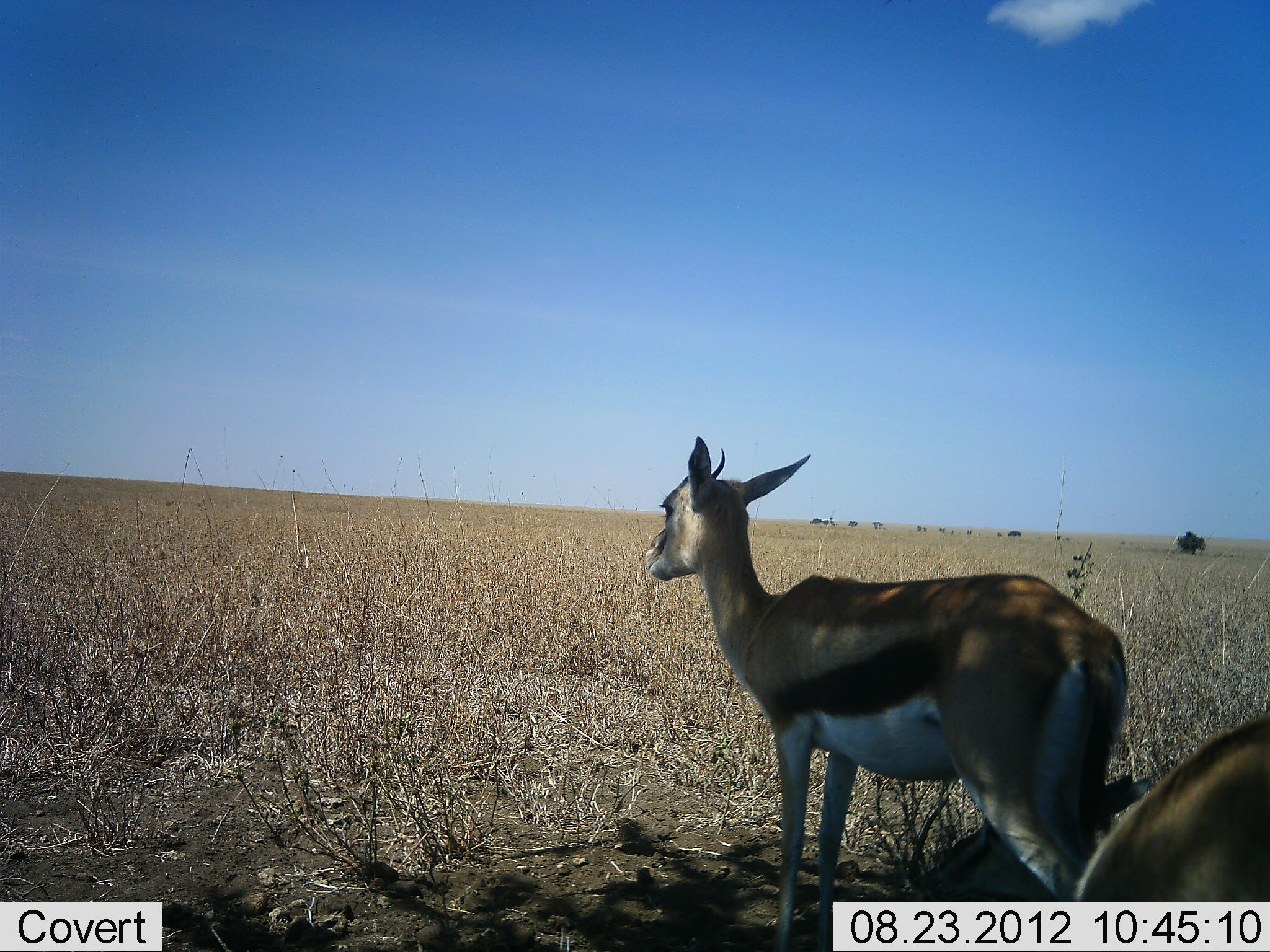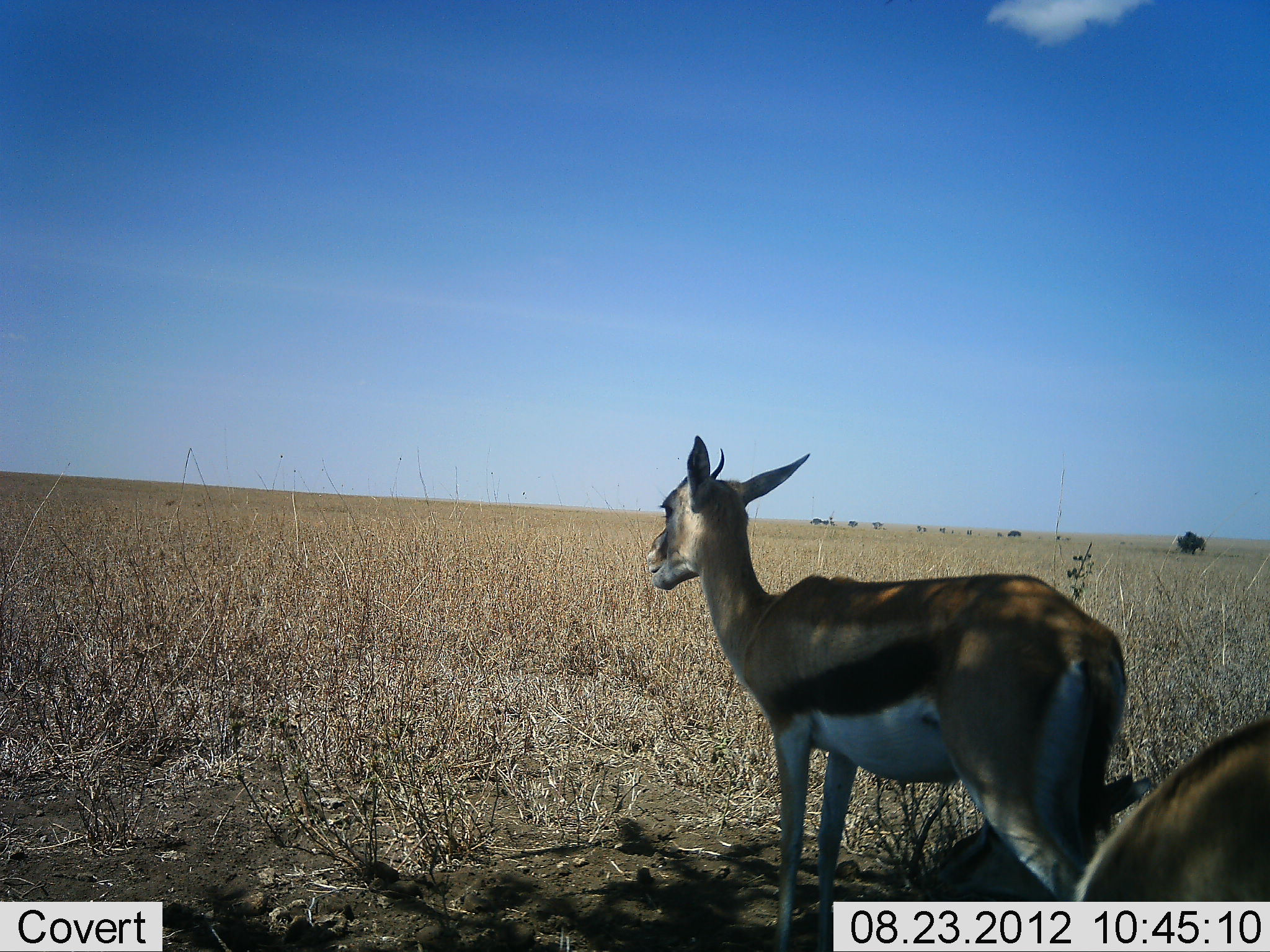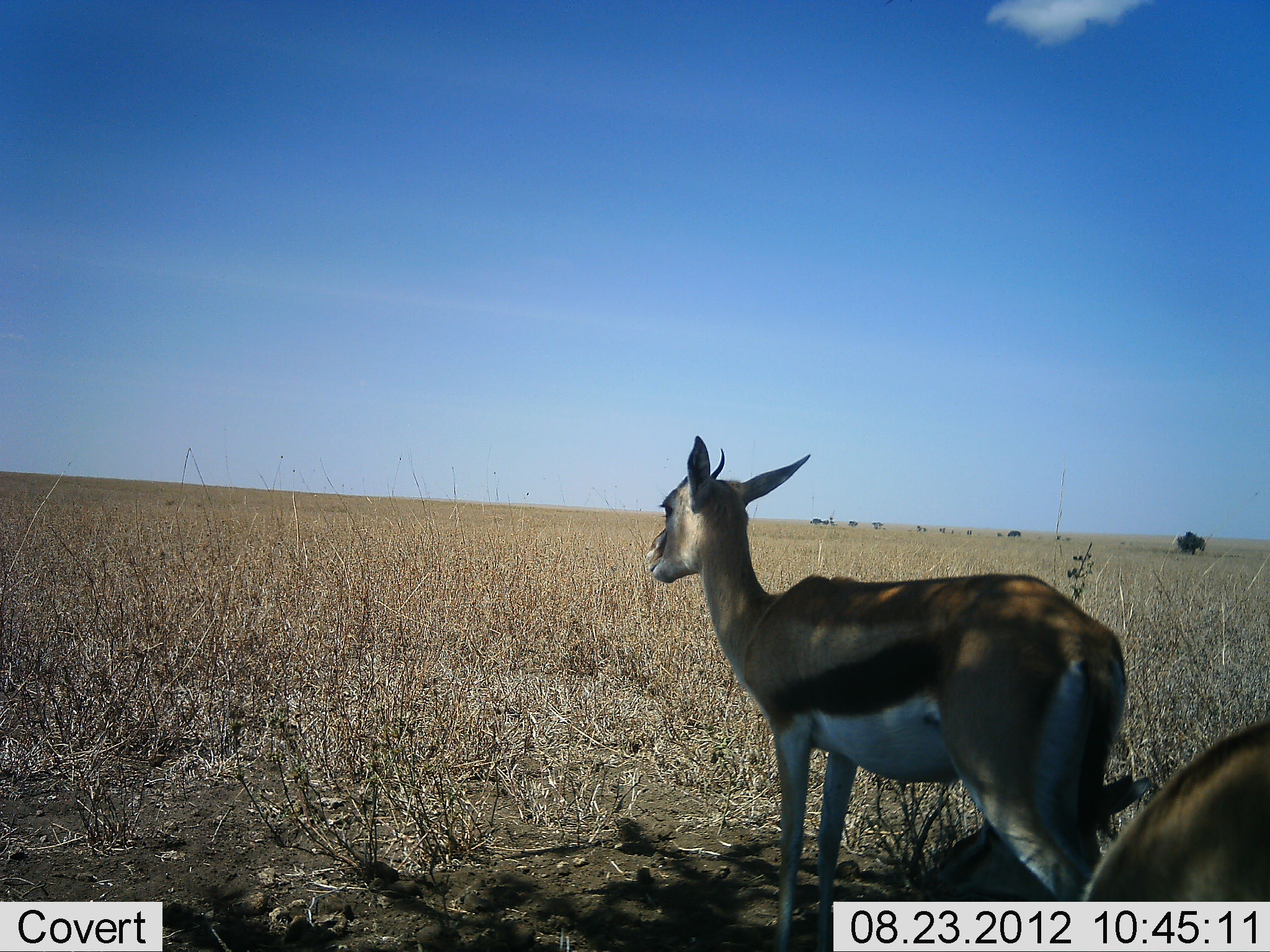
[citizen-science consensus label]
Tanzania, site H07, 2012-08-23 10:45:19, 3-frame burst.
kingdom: Animalia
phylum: Chordata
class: Mammalia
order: Artiodactyla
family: Bovidae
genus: Eudorcas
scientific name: Eudorcas thomsonii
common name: thomson's gazelle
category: gazellethomsons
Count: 2.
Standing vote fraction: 70%.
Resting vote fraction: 20%.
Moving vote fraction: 0%.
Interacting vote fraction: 0%.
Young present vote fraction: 0%.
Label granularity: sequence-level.